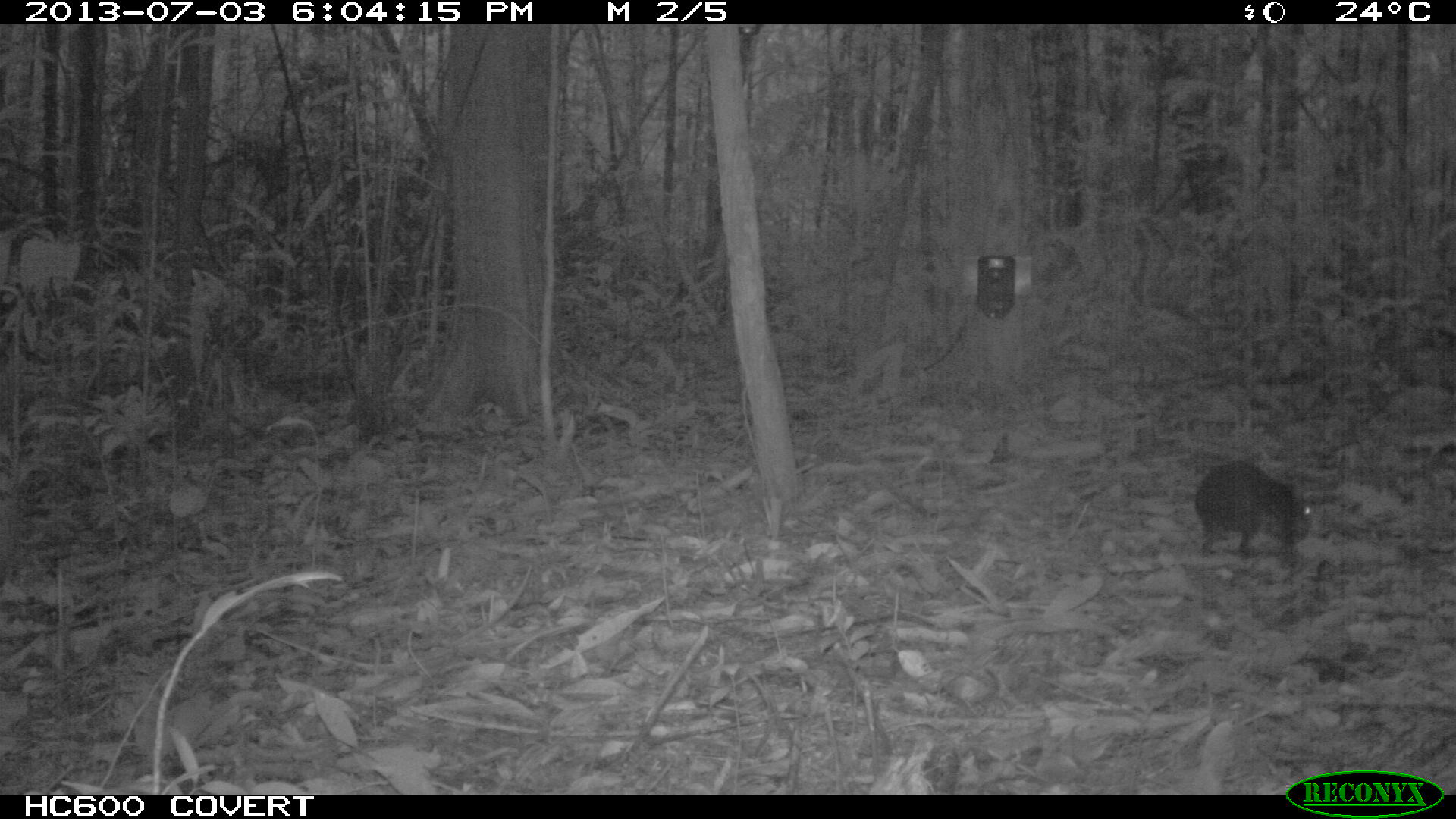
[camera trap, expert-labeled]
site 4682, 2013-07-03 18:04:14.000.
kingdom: Animalia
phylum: Chordata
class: Mammalia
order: Rodentia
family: Dasyproctidae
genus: Myoprocta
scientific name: Myoprocta pratti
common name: green acouchi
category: myoprocta pratii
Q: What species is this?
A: Myoprocta pratii (green acouchi) (Myoprocta pratti).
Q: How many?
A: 1.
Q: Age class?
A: Adult.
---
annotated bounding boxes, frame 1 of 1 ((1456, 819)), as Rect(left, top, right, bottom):
myoprocta pratii: Rect(1193, 457, 1315, 567)